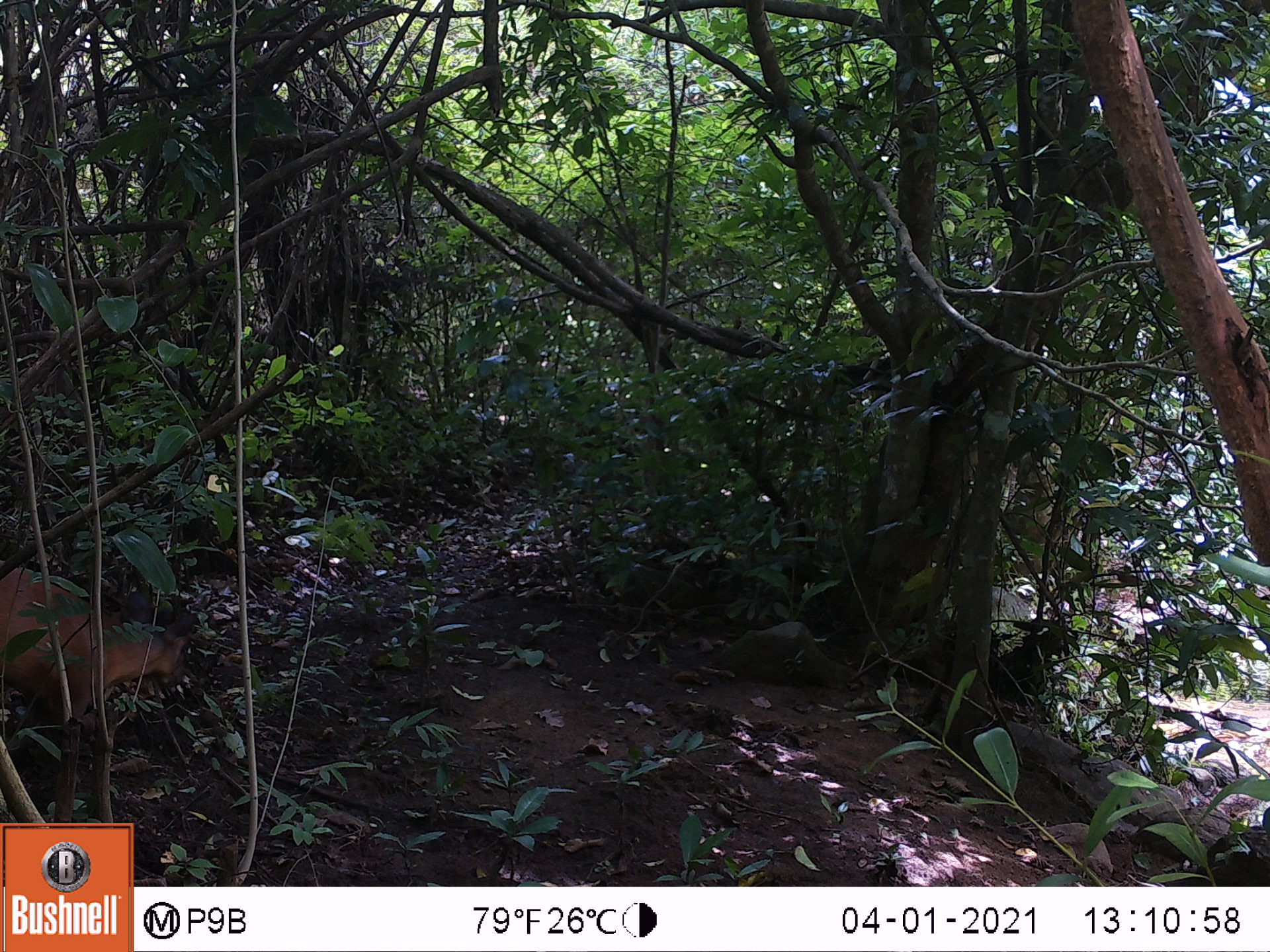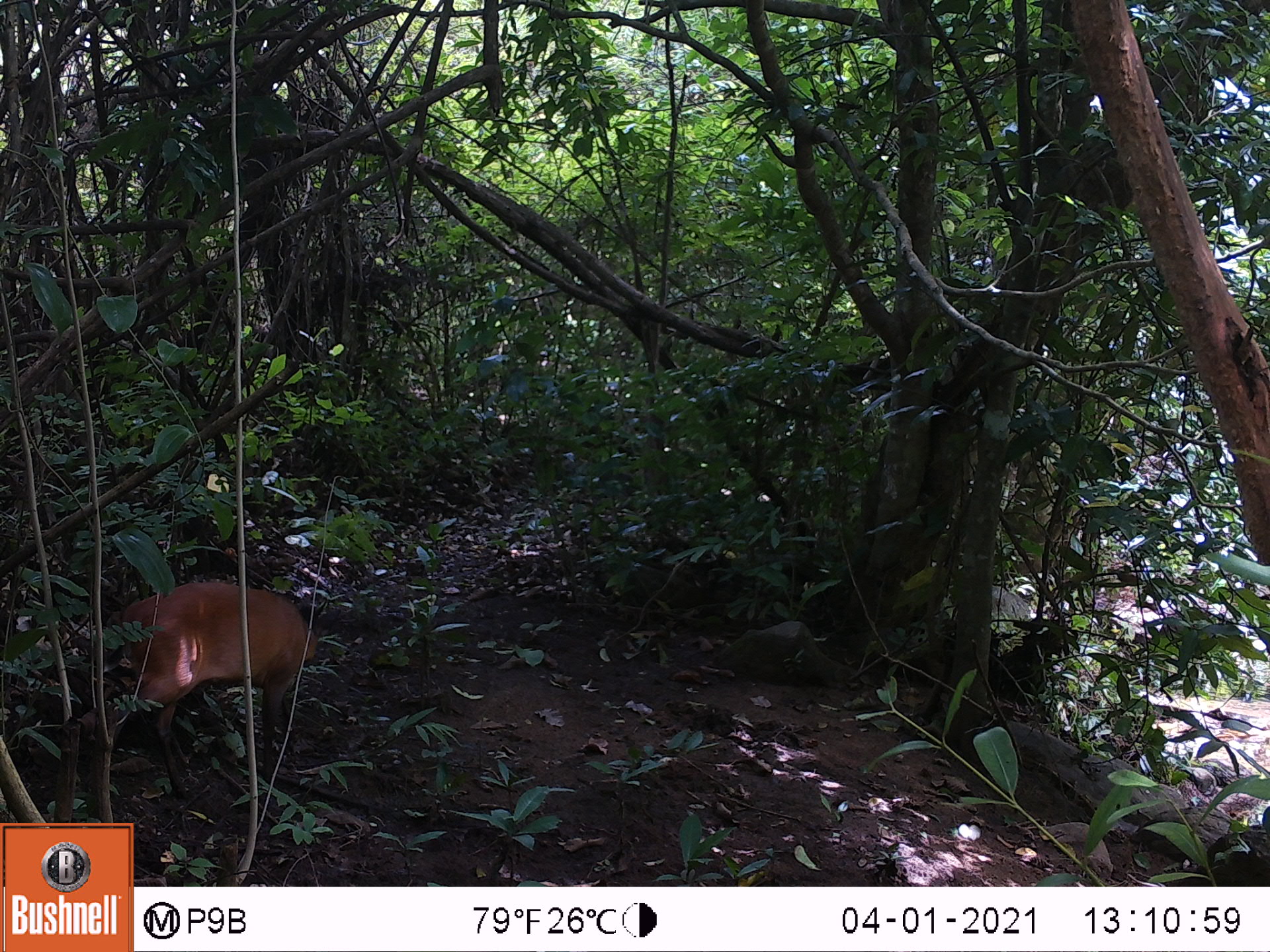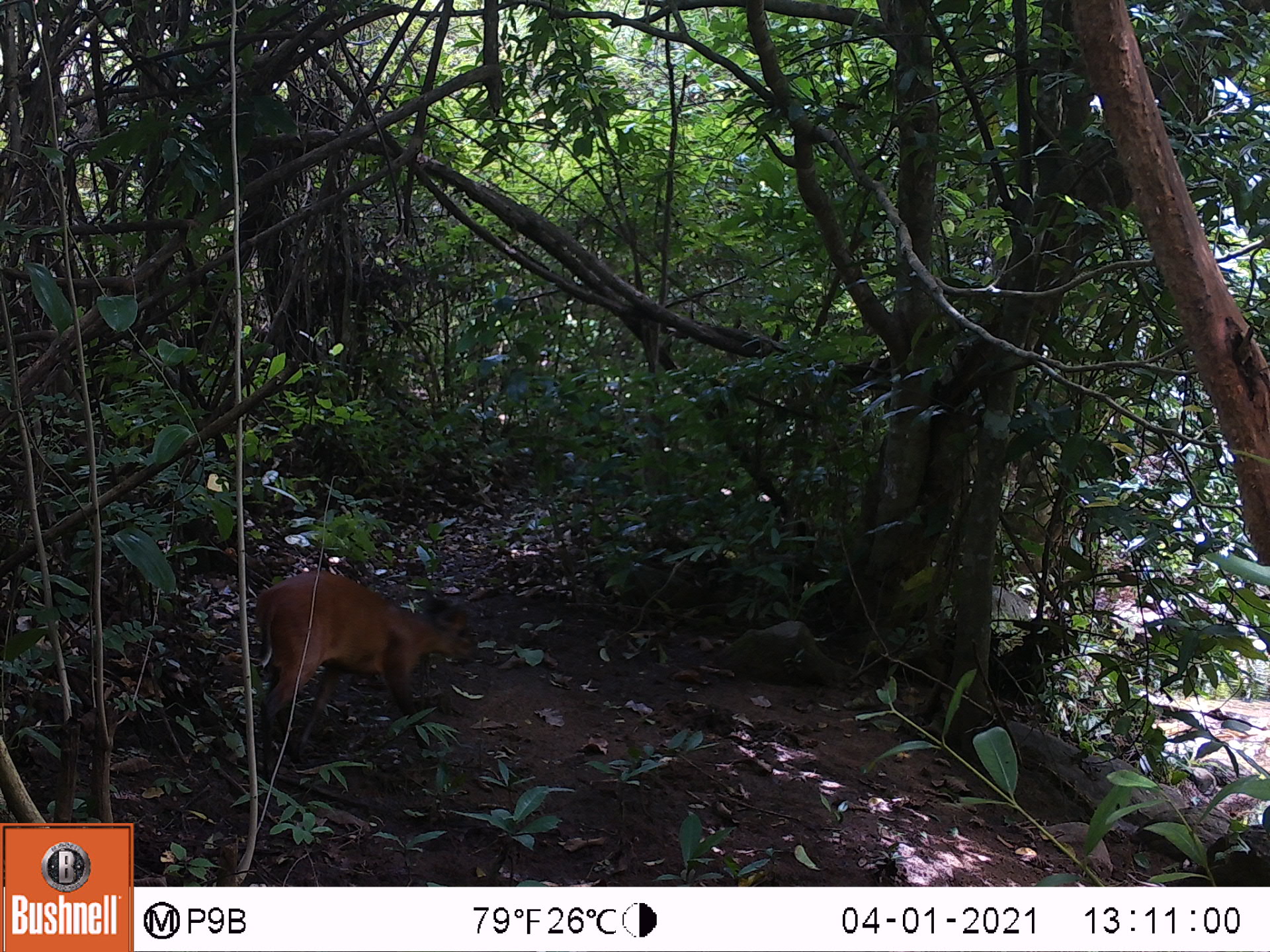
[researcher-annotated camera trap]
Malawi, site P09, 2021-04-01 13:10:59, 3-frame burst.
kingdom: Animalia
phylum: Chordata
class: Mammalia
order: Artiodactyla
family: Bovidae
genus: Cephalophorus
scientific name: Cephalophorus natalensis natalensis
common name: red duiker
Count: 1.